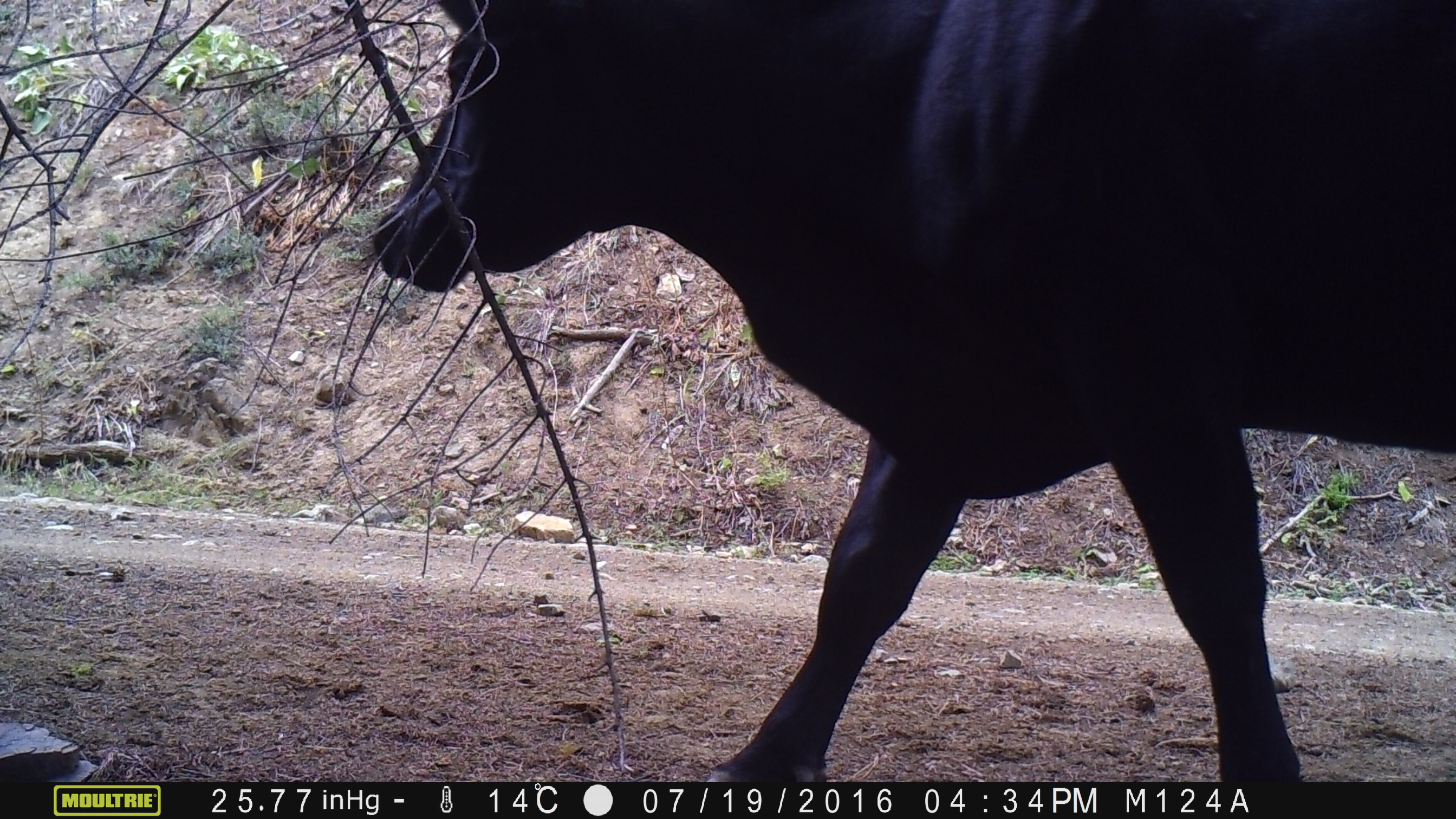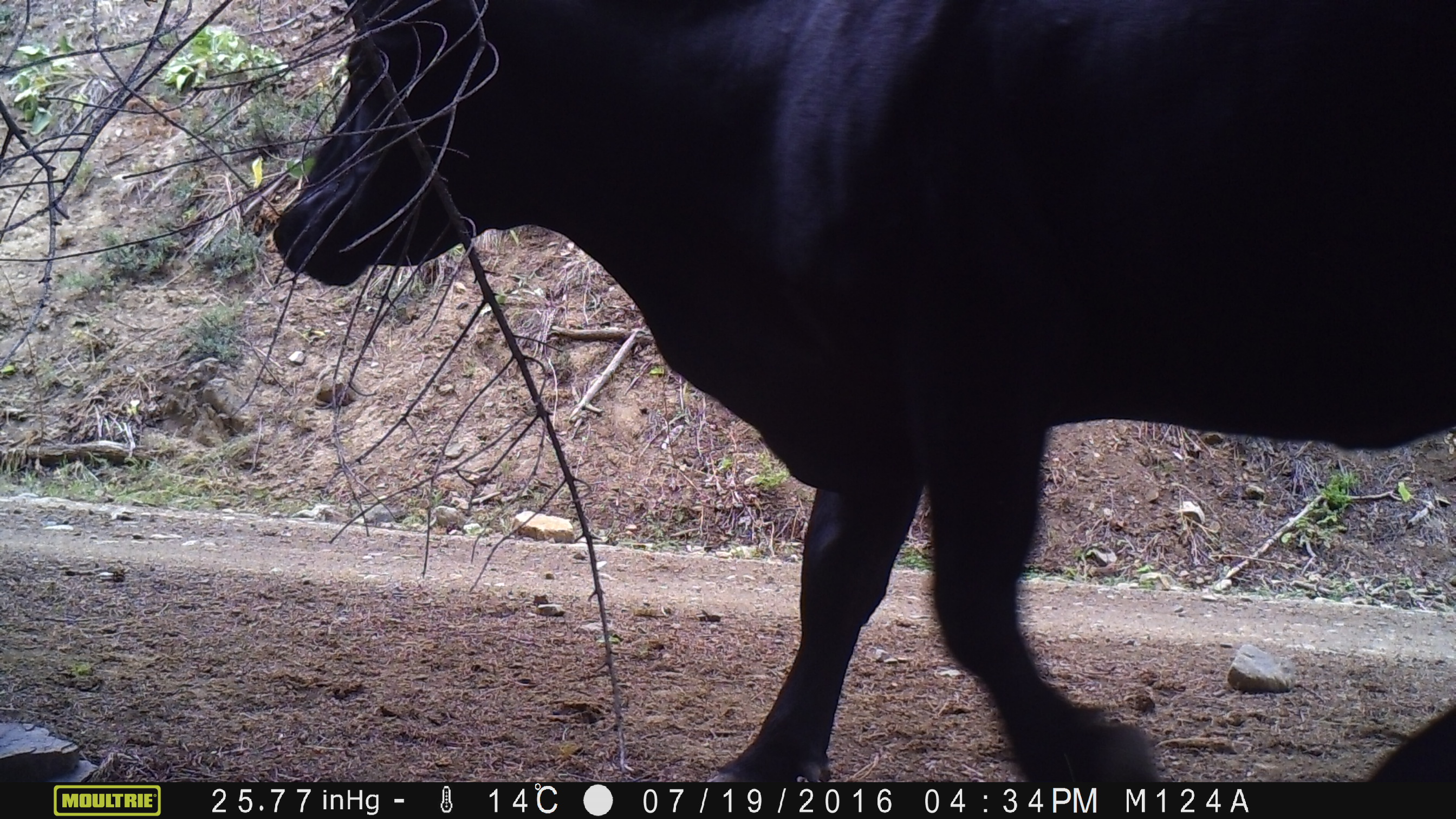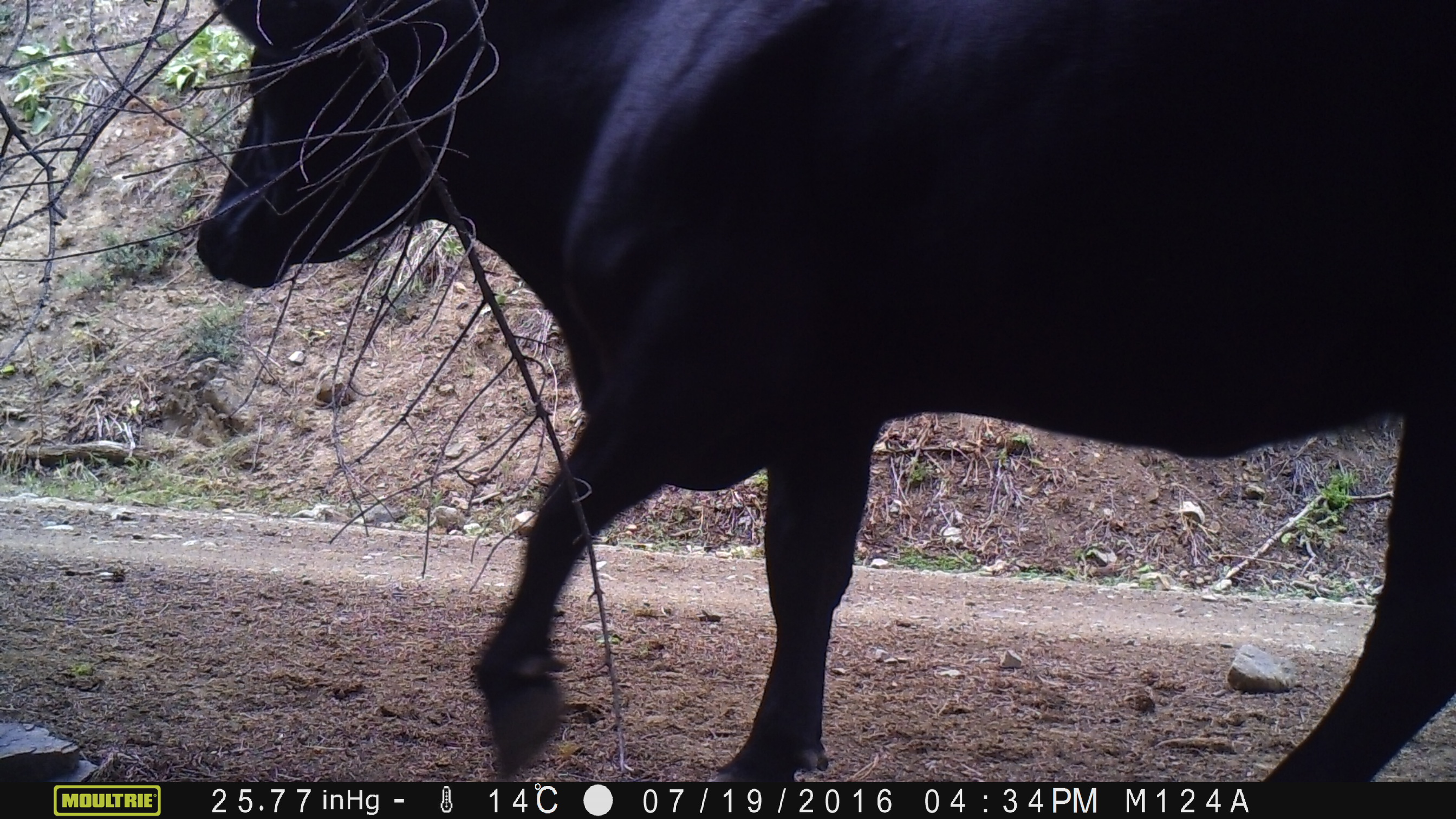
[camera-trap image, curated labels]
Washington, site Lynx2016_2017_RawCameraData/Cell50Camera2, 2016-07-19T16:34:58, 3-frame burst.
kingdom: Animalia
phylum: Chordata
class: Mammalia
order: Artiodactyla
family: Bovidae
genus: Bos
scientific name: Bos taurus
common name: domestic cattle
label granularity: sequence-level